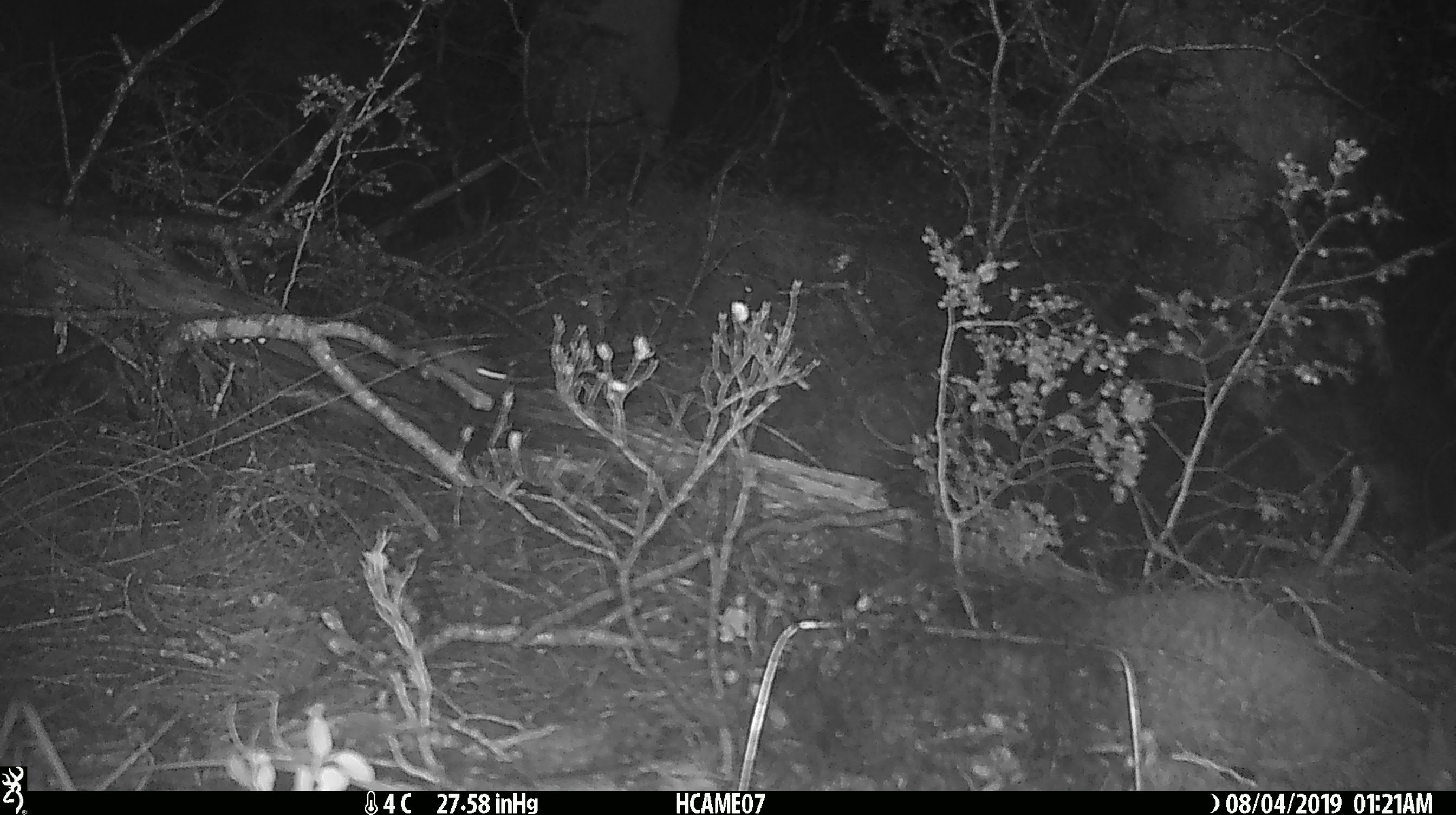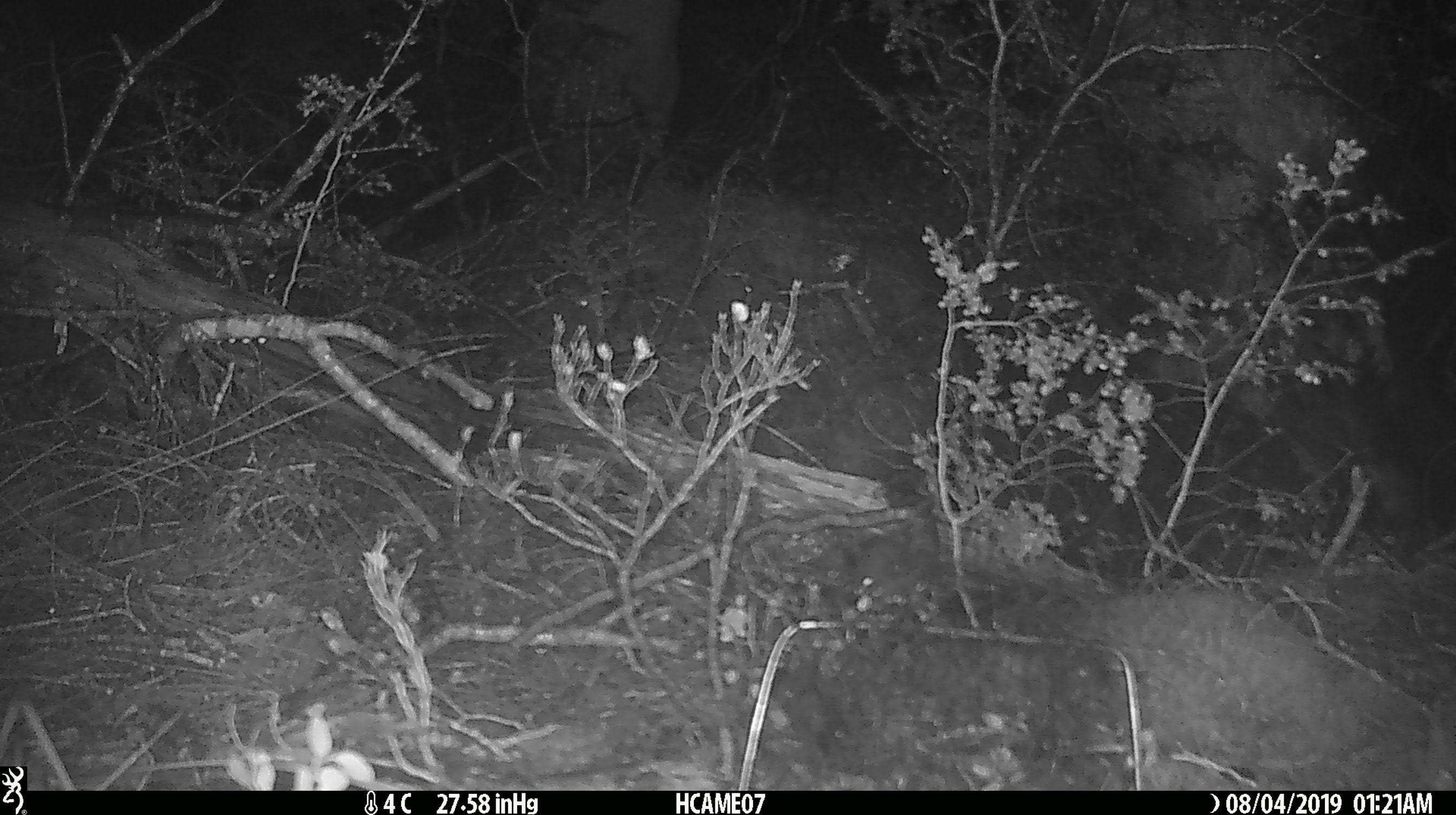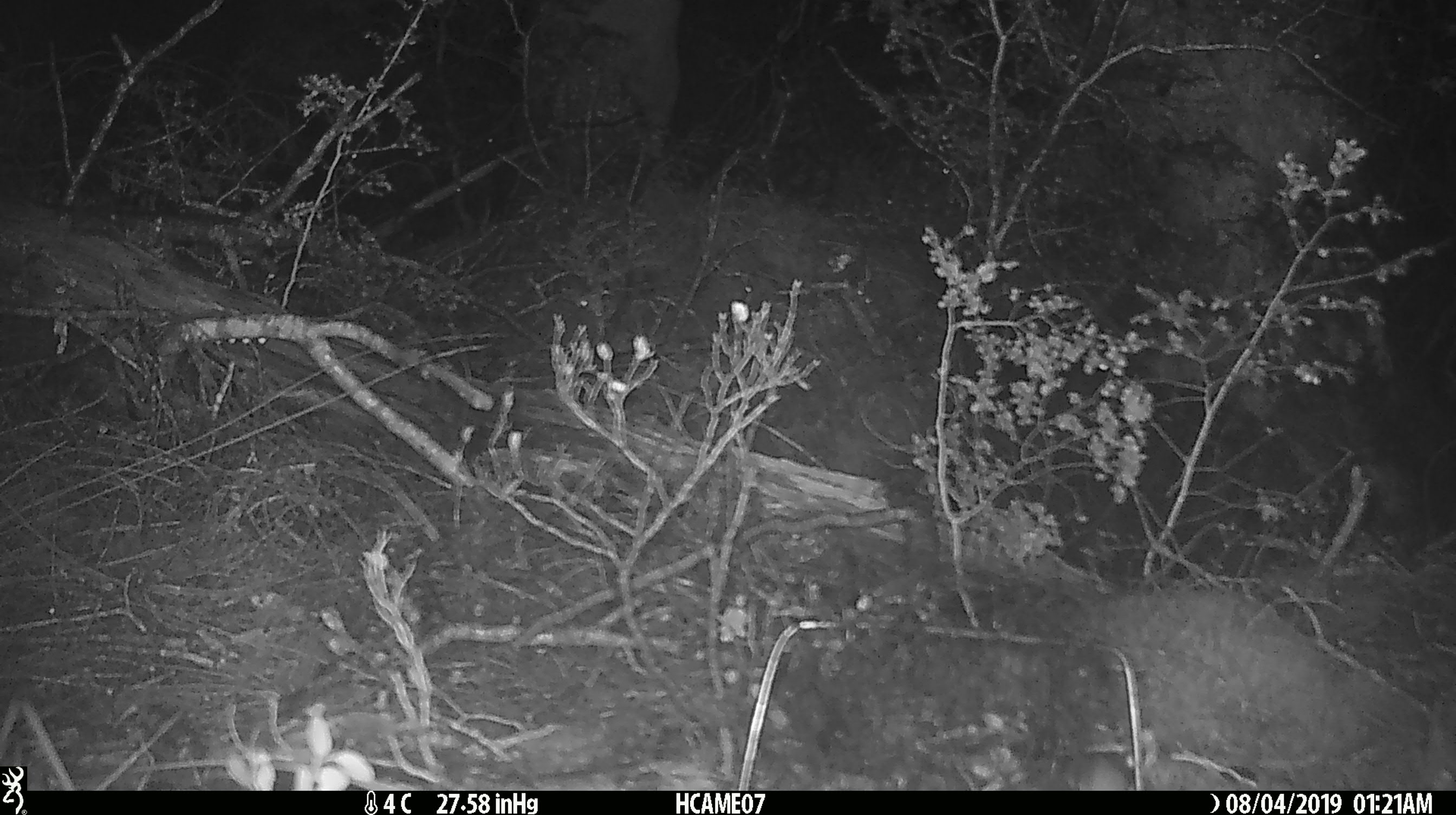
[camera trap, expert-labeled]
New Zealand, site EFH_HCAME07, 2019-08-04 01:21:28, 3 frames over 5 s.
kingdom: Animalia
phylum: Chordata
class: Mammalia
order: Rodentia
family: Muridae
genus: Mus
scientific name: Mus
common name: mouse